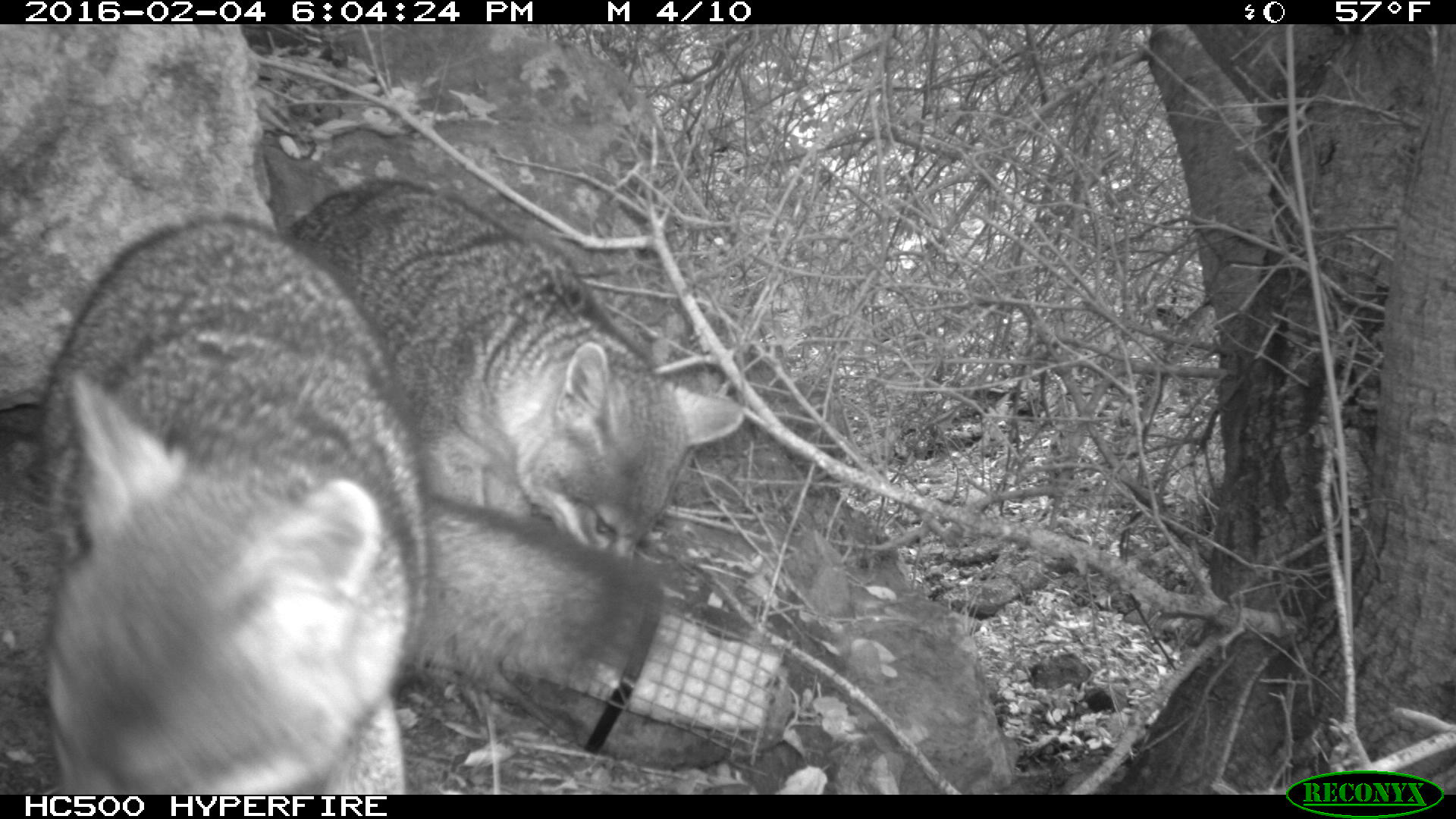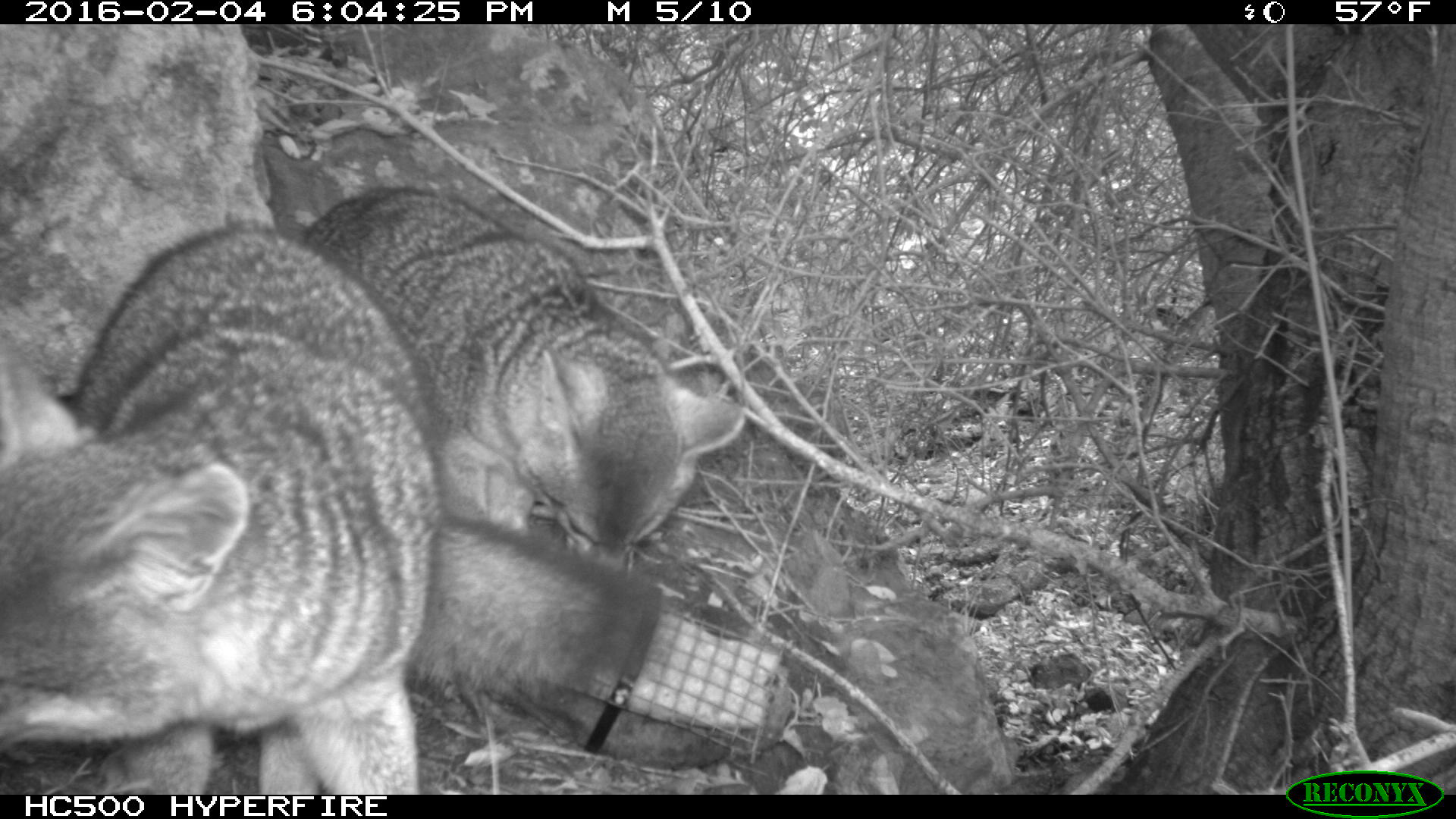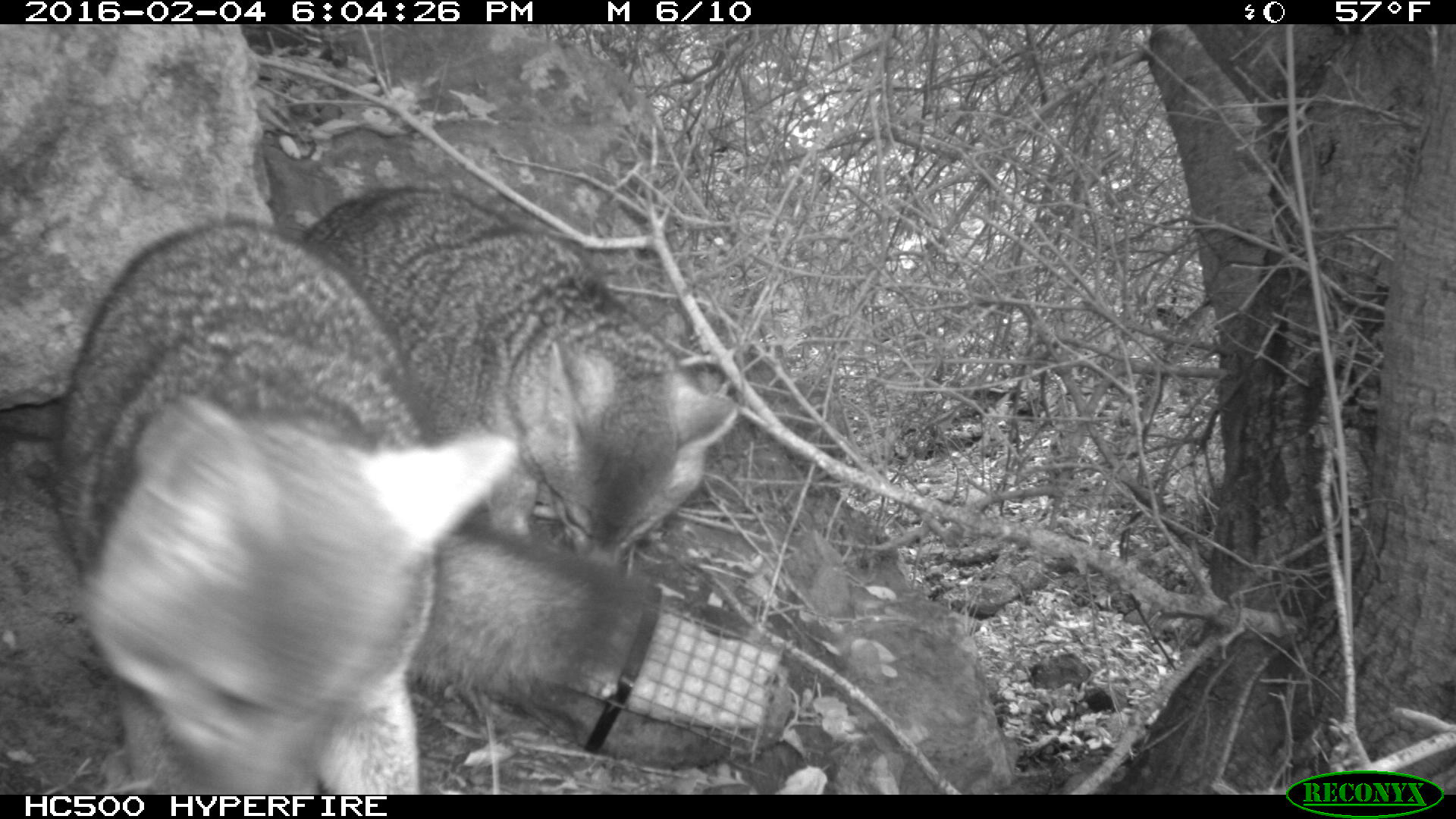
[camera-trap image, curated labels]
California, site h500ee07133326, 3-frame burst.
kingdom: Animalia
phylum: Chordata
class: Mammalia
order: Carnivora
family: Canidae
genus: Urocyon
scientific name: Urocyon littoralis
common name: island fox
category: fox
Fox (island fox) (Urocyon littoralis).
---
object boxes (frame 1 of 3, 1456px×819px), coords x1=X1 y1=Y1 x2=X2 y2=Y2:
fox: x1=37 y1=218 x2=668 y2=793; x1=289 y1=177 x2=745 y2=574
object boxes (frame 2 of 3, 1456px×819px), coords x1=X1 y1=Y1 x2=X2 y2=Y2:
fox: x1=0 y1=215 x2=669 y2=795; x1=303 y1=187 x2=745 y2=563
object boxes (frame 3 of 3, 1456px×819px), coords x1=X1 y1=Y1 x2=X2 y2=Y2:
fox: x1=49 y1=216 x2=640 y2=795; x1=299 y1=184 x2=736 y2=566